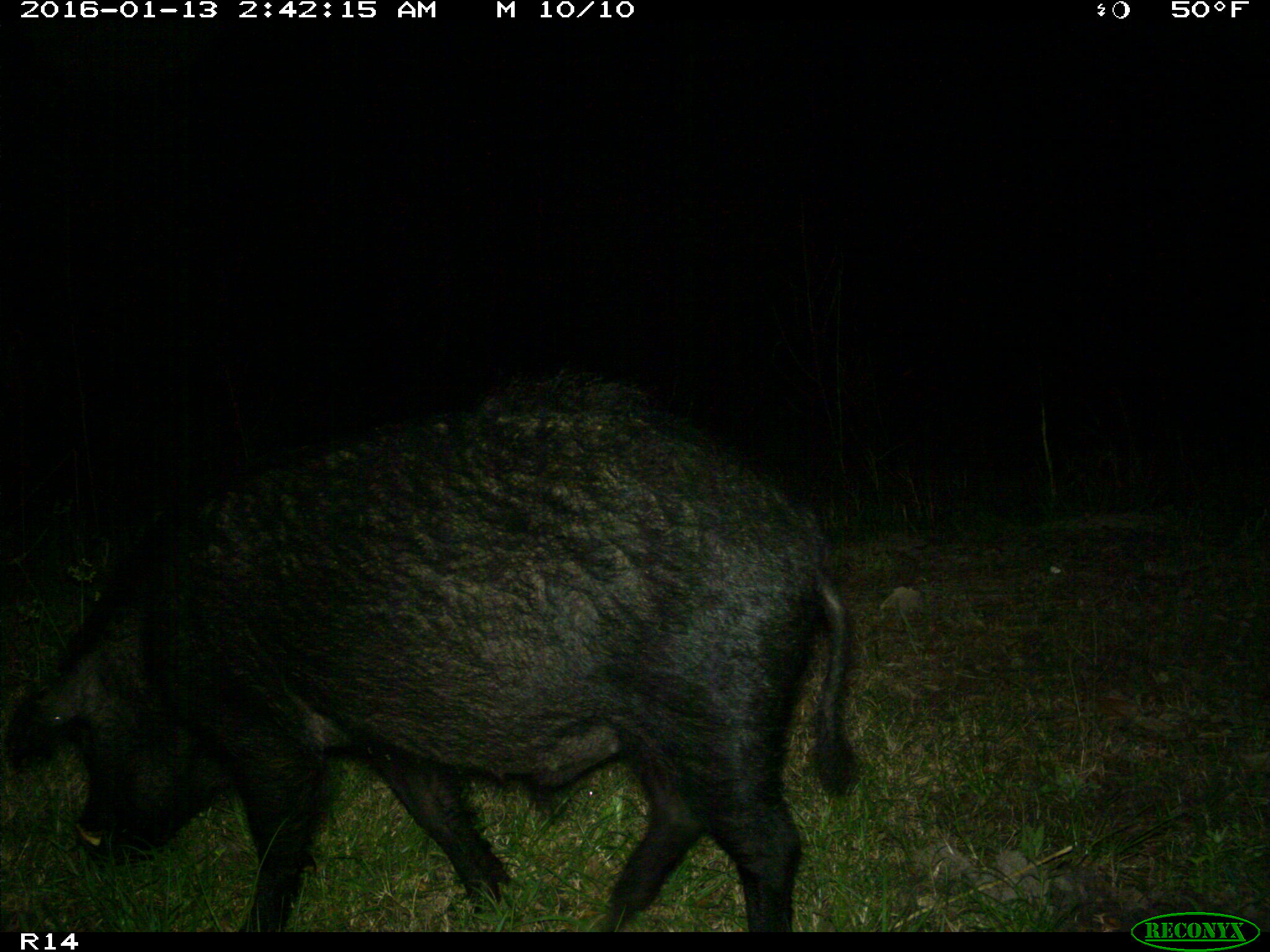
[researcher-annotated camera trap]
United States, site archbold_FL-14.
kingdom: Animalia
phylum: Chordata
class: Mammalia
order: Artiodactyla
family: Suidae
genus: Sus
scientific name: Sus scrofa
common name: wild boar